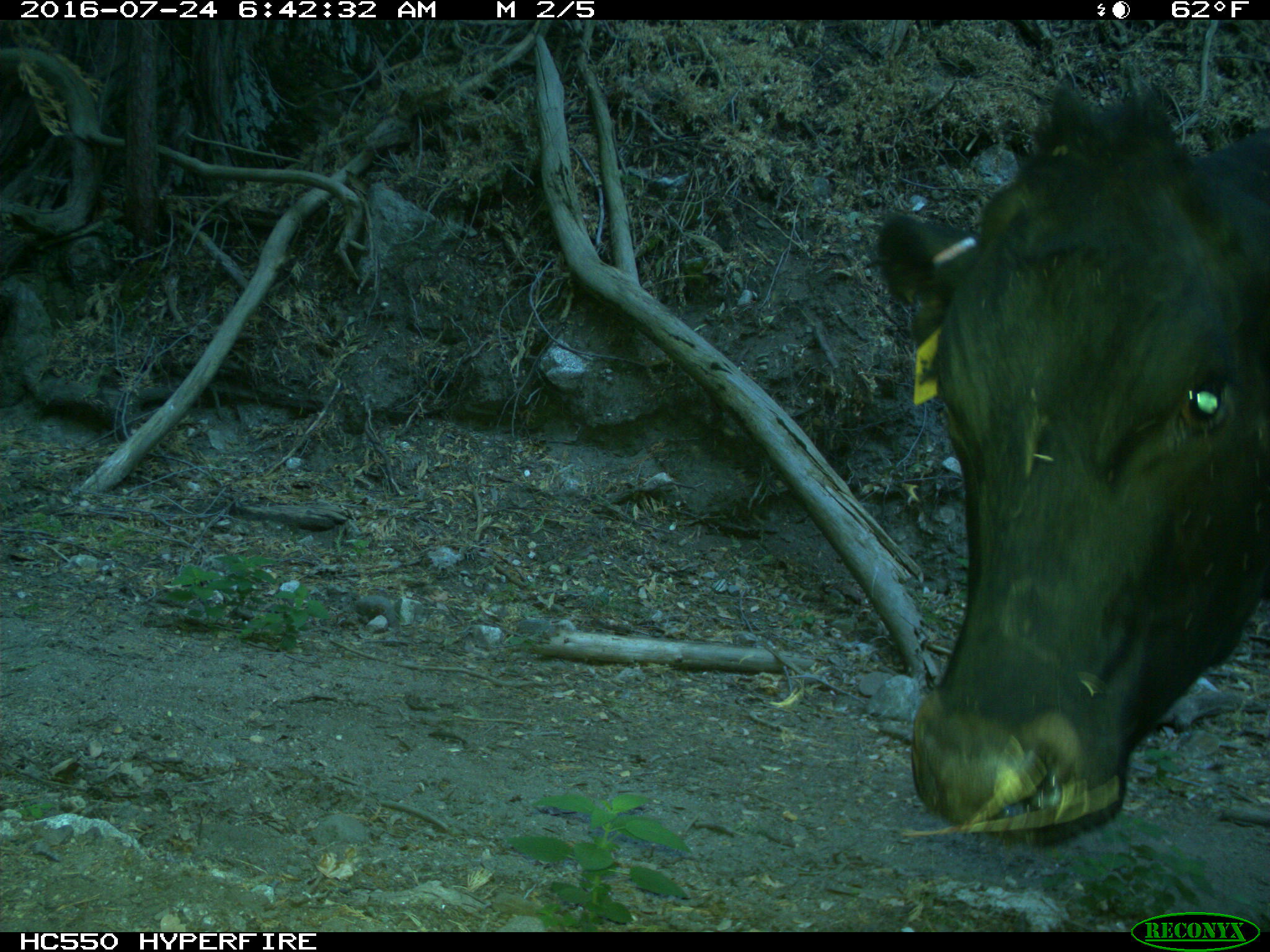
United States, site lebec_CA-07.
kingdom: Animalia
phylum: Chordata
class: Mammalia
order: Artiodactyla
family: Bovidae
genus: Bos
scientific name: Bos taurus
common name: domestic cow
Bos taurus (domestic cow).